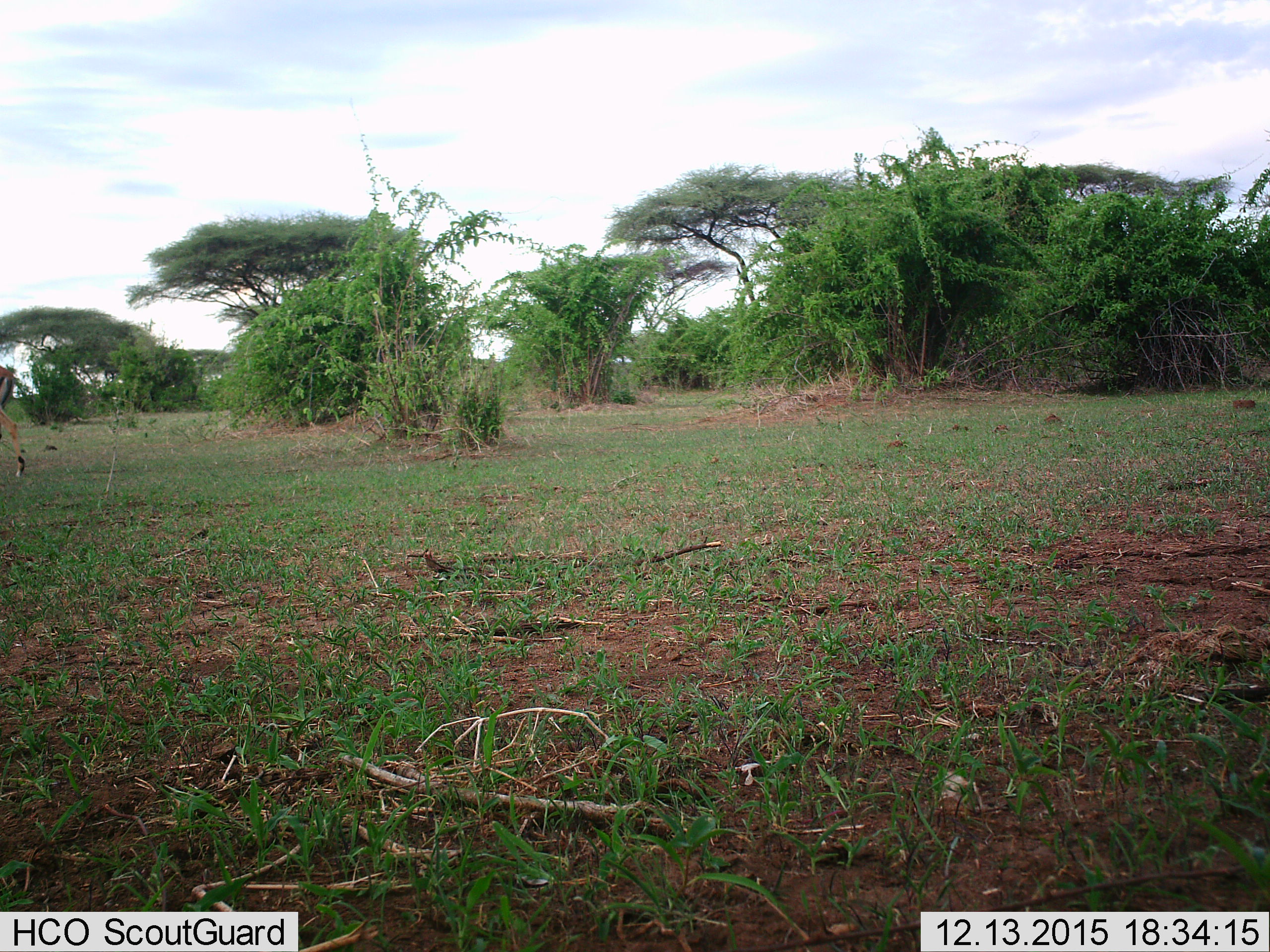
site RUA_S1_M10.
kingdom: Animalia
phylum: Chordata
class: Mammalia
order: Artiodactyla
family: Bovidae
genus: Aepyceros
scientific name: Aepyceros melampus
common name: impala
Impala (Aepyceros melampus), count 1. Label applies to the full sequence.